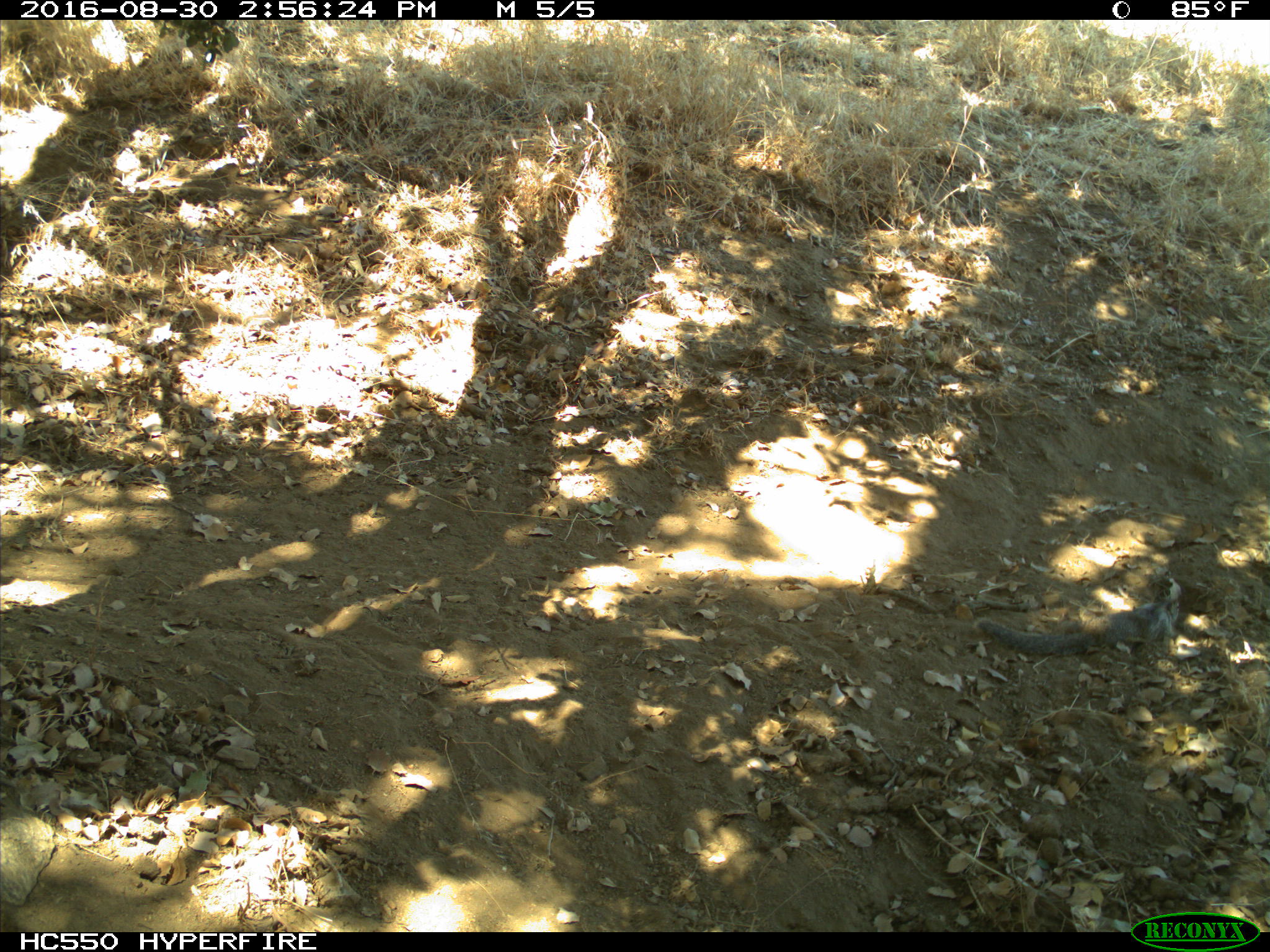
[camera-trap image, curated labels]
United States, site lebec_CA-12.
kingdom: Animalia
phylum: Chordata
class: Mammalia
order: Rodentia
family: Sciuridae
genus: Otospermophilus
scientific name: Otospermophilus beecheyi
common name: california ground squirrel